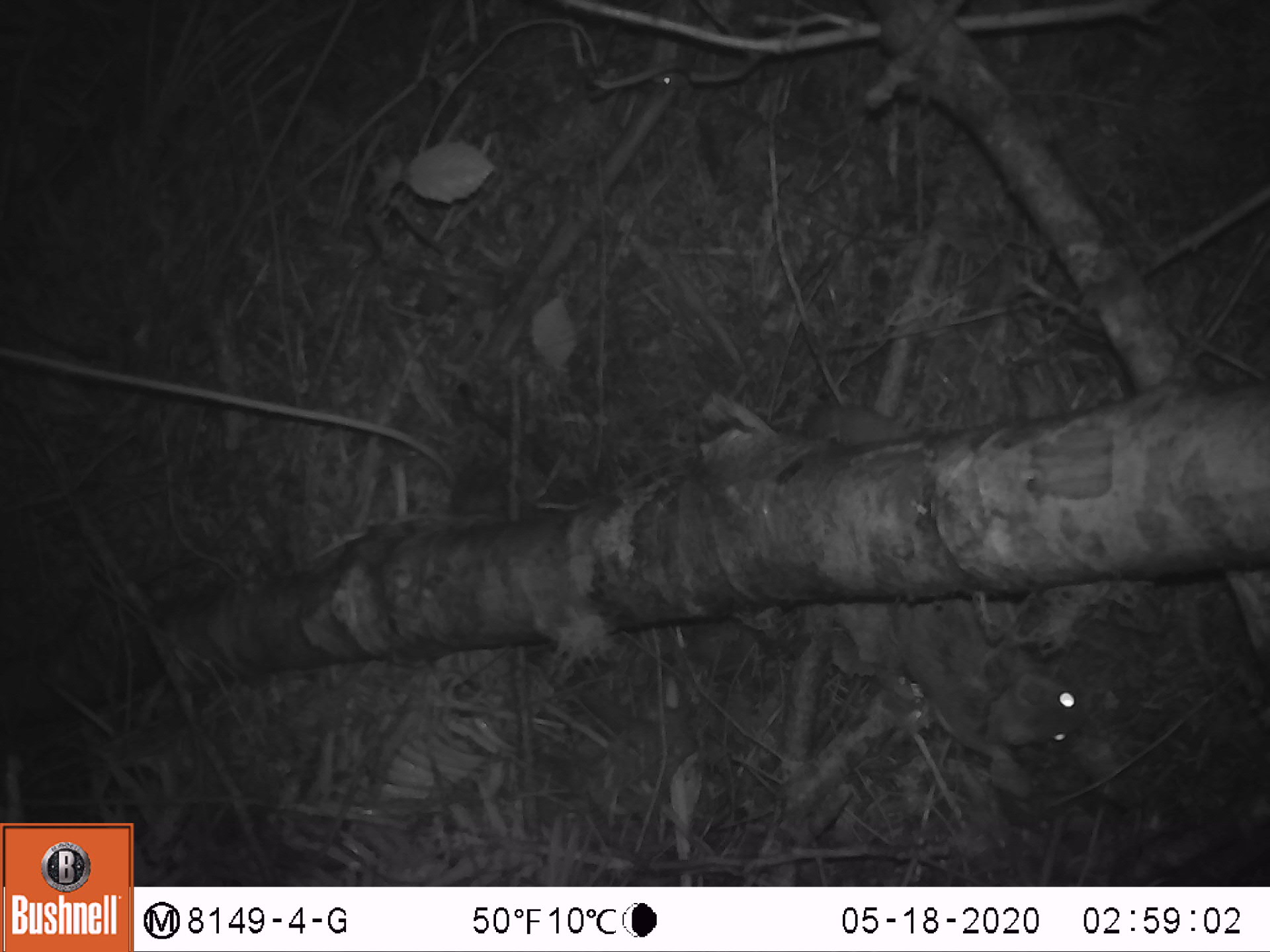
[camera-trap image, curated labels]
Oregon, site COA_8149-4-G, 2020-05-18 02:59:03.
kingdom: Animalia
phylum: Chordata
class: Mammalia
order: Rodentia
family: Sciuridae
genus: Glaucomys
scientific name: Glaucomys oregonensis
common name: humboldt's flying squirrel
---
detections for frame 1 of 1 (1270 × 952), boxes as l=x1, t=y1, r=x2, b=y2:
humboldt's flying squirrel: l=880, t=595, r=1098, b=789